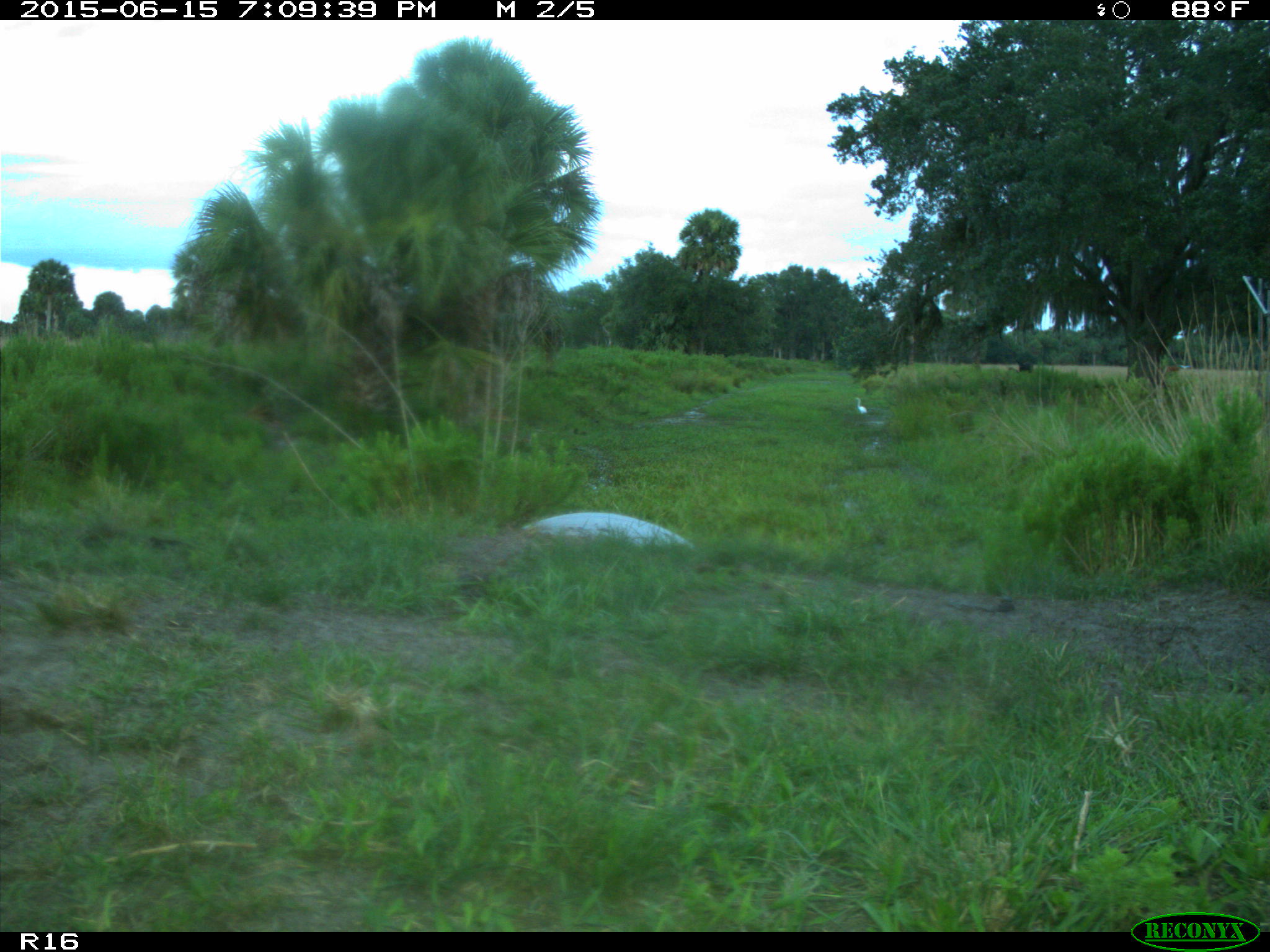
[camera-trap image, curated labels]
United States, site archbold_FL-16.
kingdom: Animalia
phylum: Chordata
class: Mammalia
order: Artiodactyla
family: Bovidae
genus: Bos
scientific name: Bos taurus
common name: domestic cow